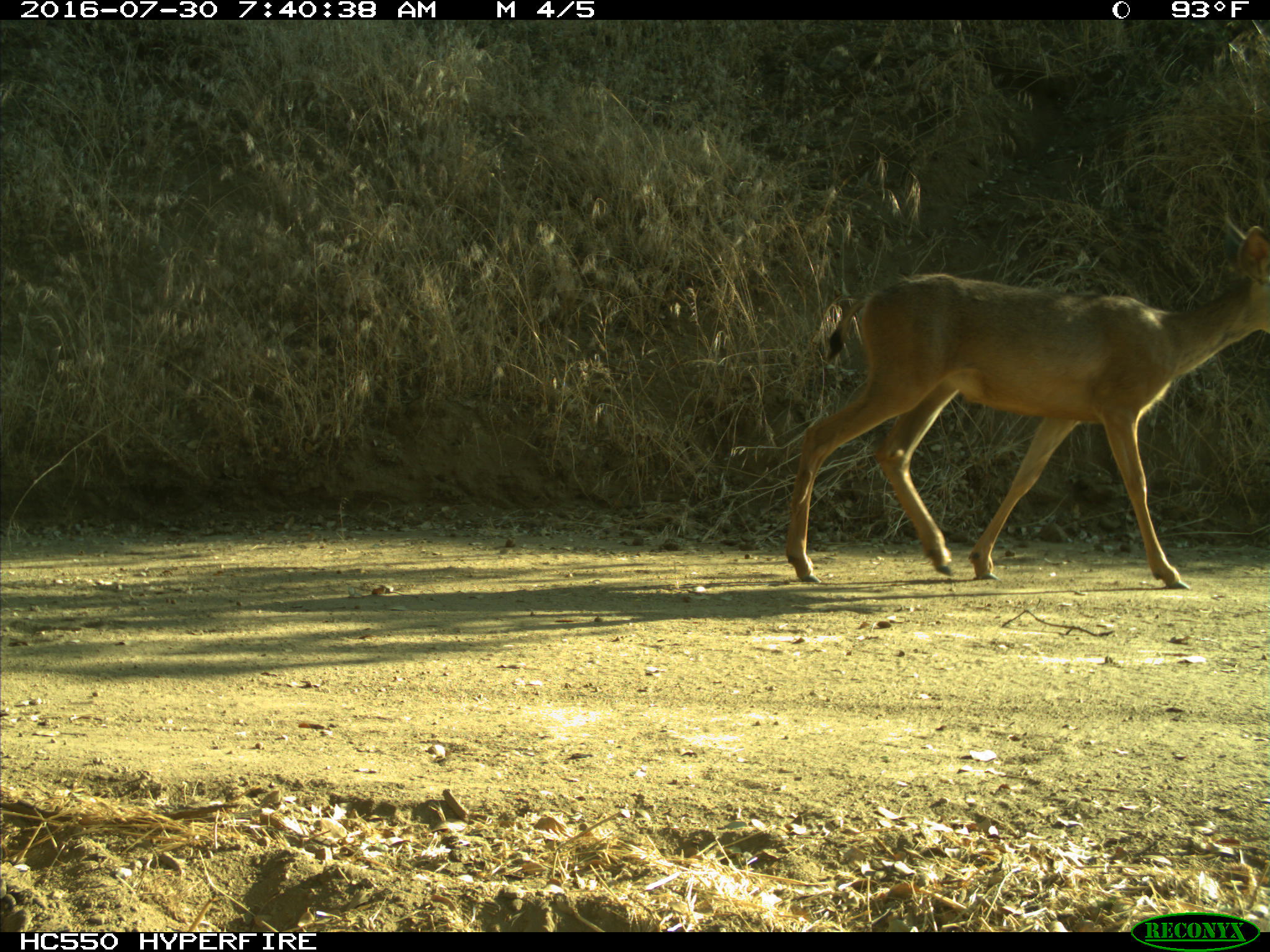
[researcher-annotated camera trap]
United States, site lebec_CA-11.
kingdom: Animalia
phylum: Chordata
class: Mammalia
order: Artiodactyla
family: Cervidae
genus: Odocoileus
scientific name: Odocoileus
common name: deer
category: unidentified deer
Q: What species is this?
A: Unidentified deer (deer) (Odocoileus).